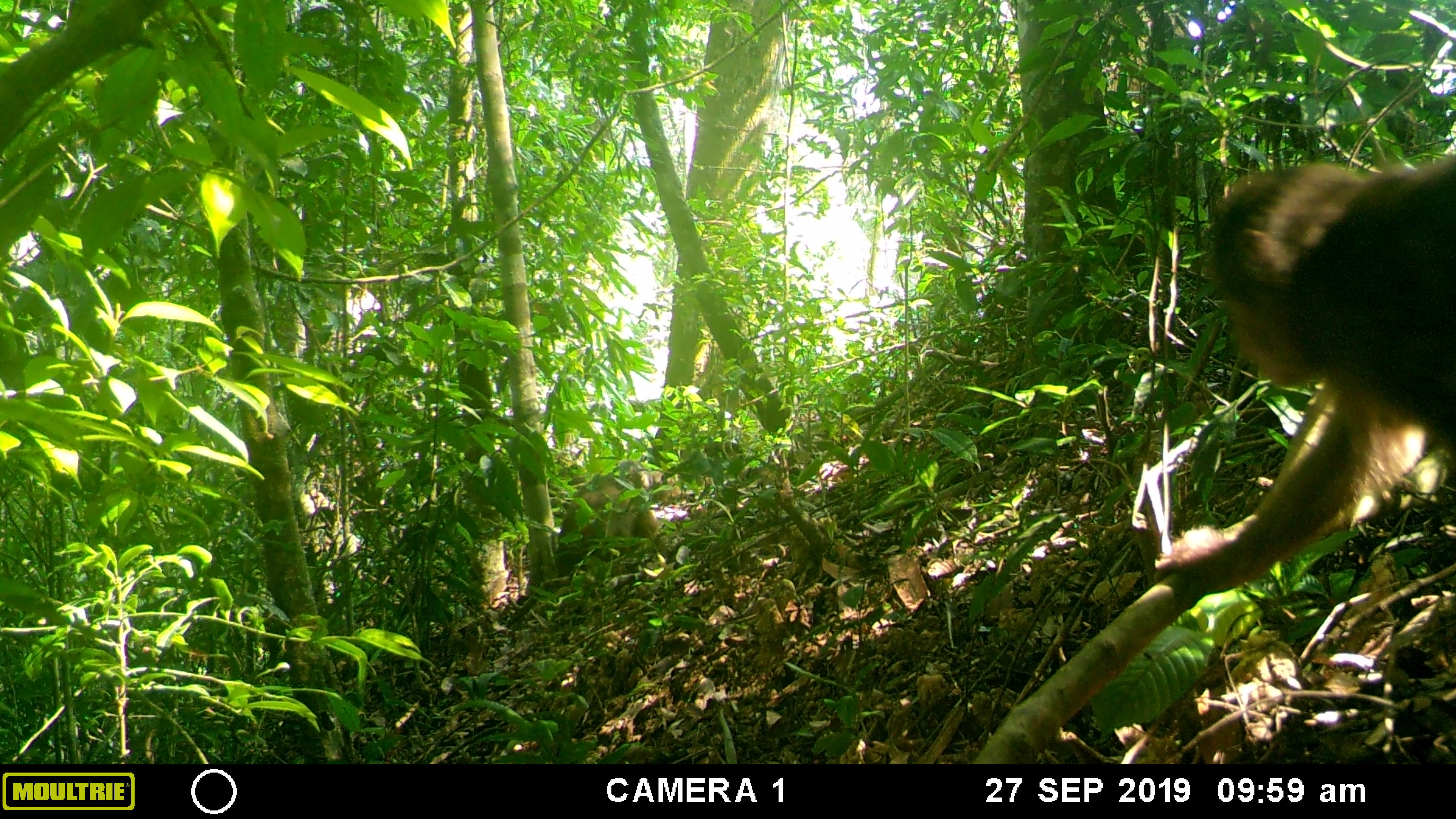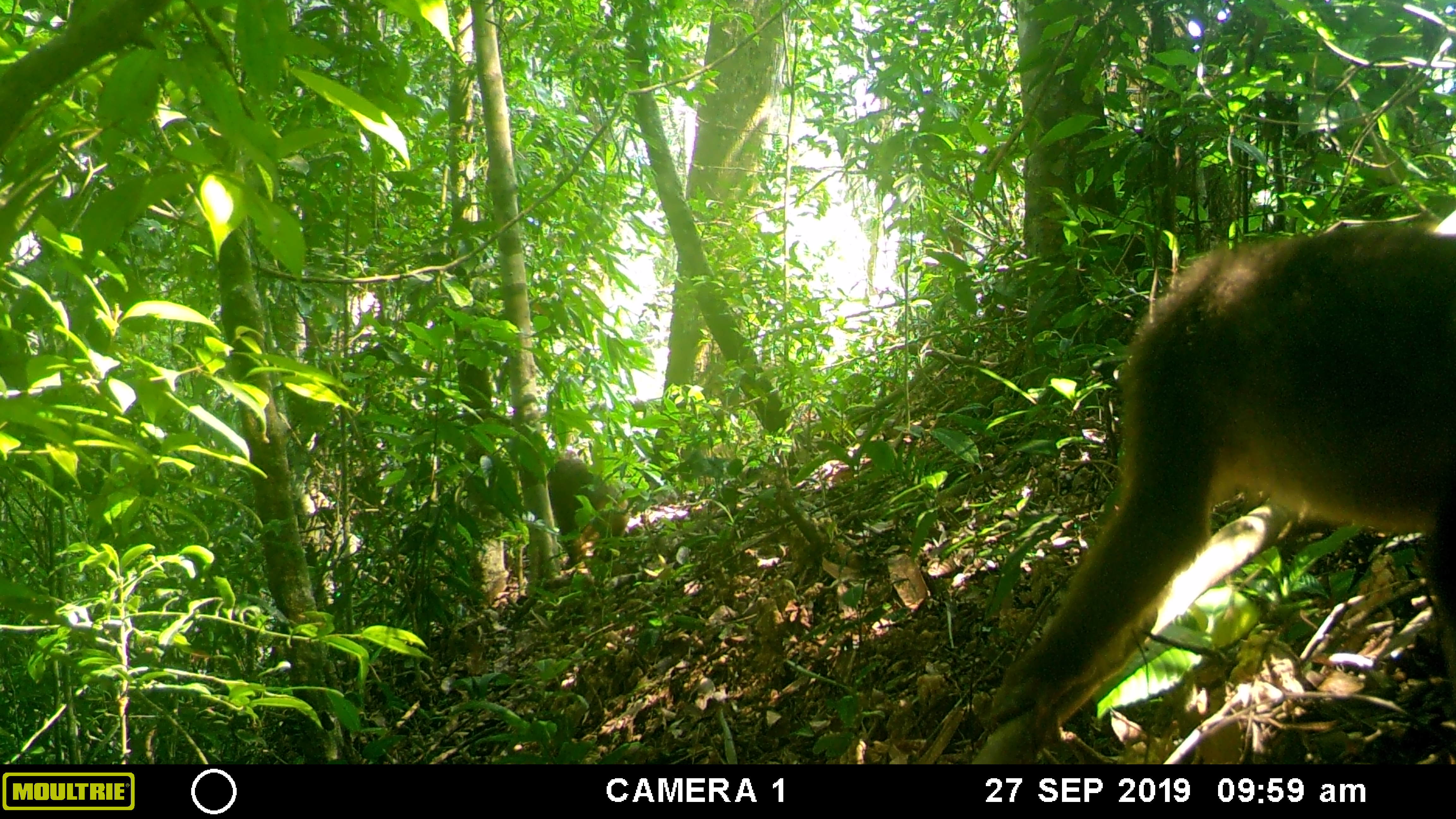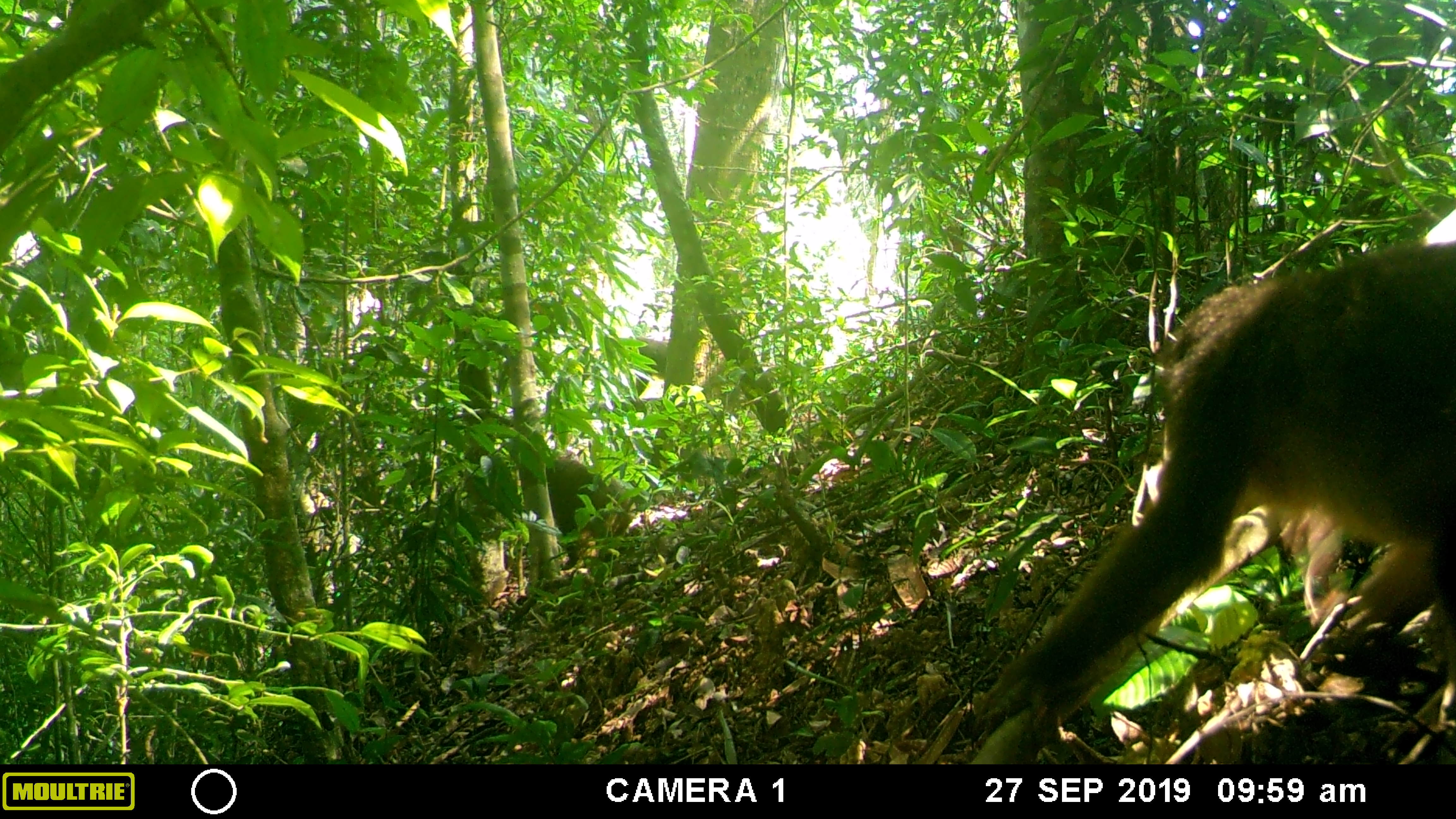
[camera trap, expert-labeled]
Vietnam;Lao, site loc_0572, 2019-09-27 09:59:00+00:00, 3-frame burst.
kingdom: Animalia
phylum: Chordata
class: Mammalia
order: Primates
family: Cercopithecidae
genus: Macaca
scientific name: Macaca arctoides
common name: stump-tailed macaque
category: stump tailed macaque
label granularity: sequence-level